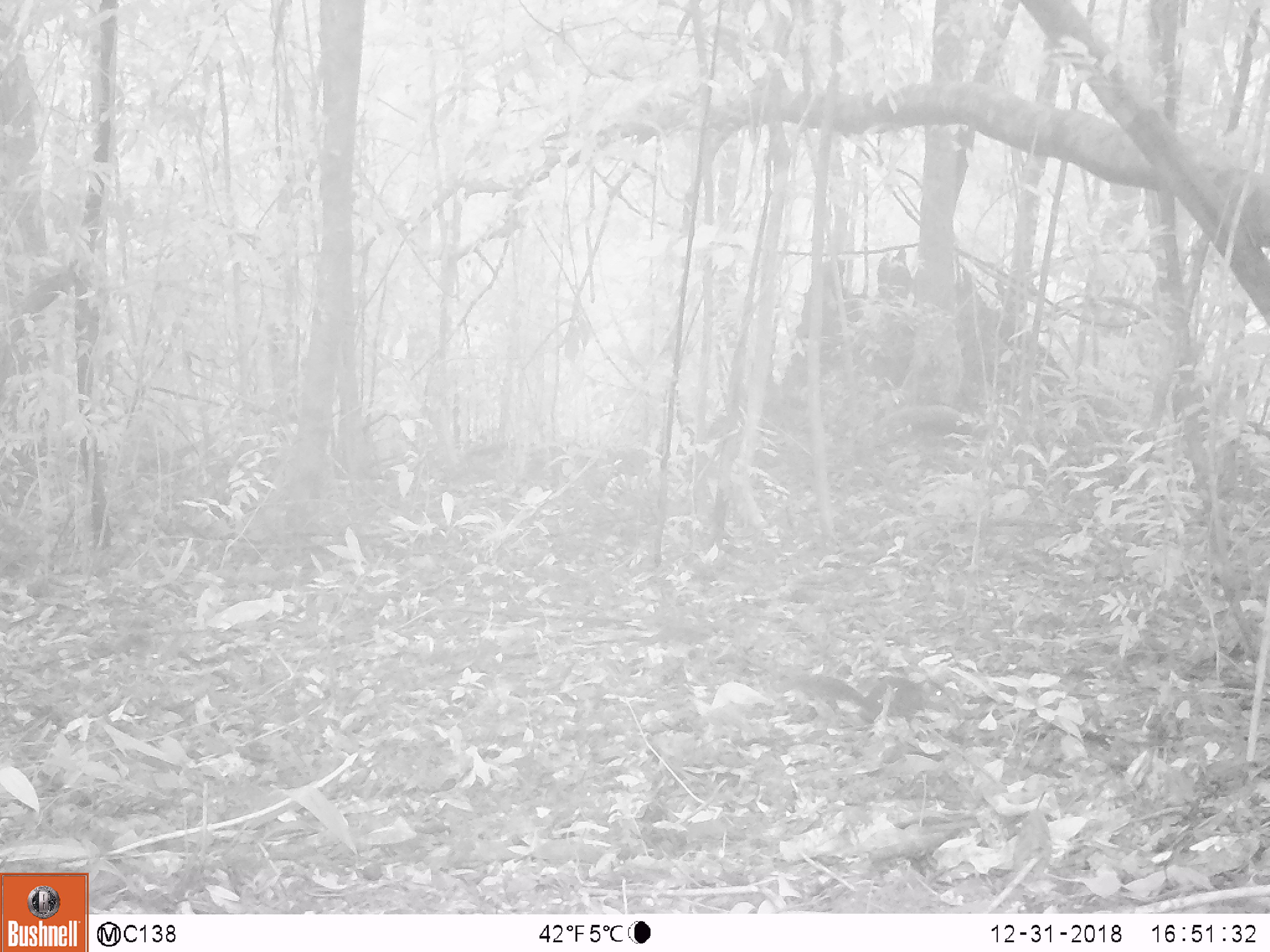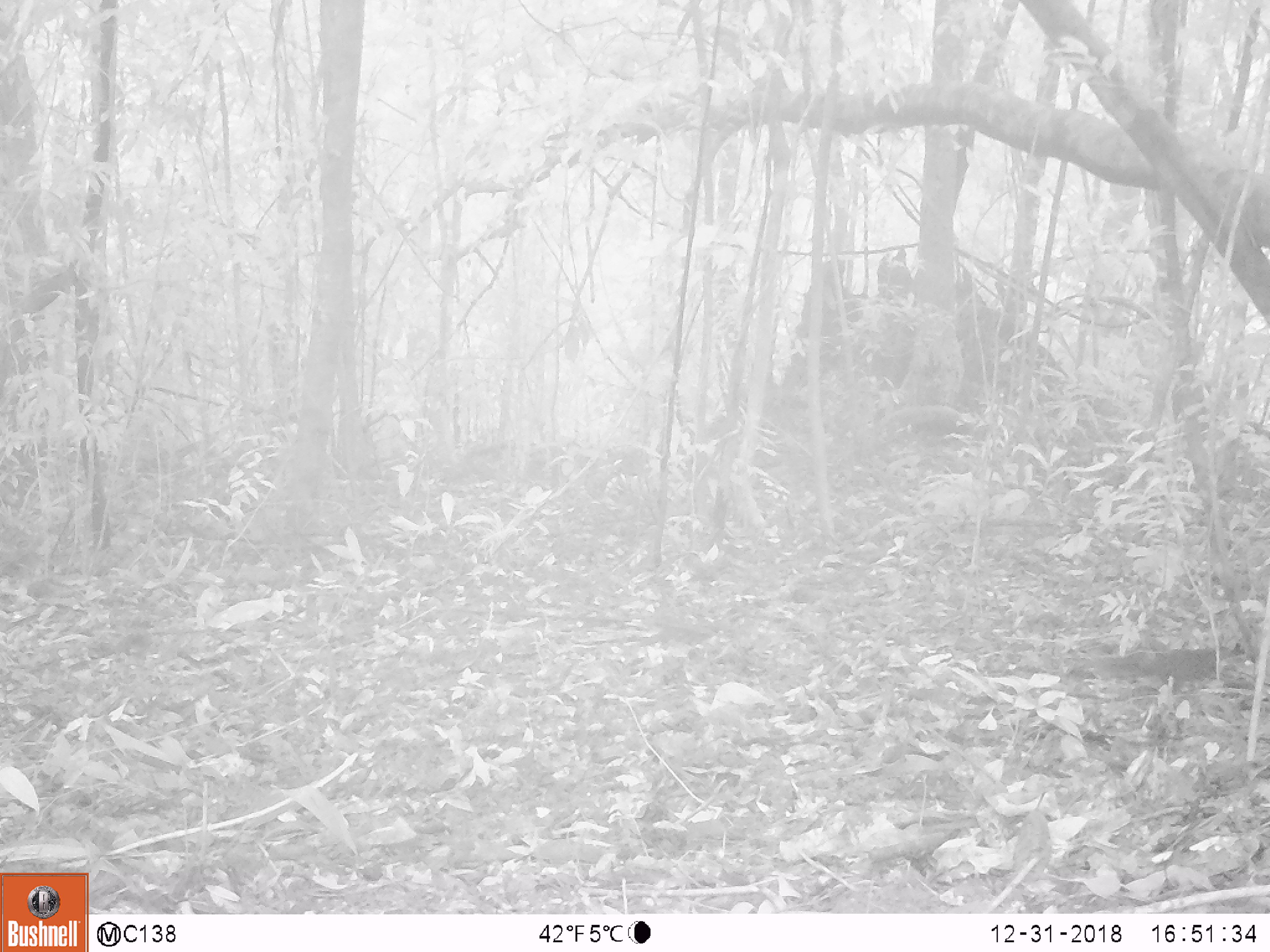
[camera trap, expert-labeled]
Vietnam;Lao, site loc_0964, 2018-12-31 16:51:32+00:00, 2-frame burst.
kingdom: Animalia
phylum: Chordata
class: Mammalia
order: Rodentia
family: Sciuridae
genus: Dremomys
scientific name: Dremomys rufigenis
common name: red-cheeked squirrel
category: red cheeked squirrel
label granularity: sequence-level